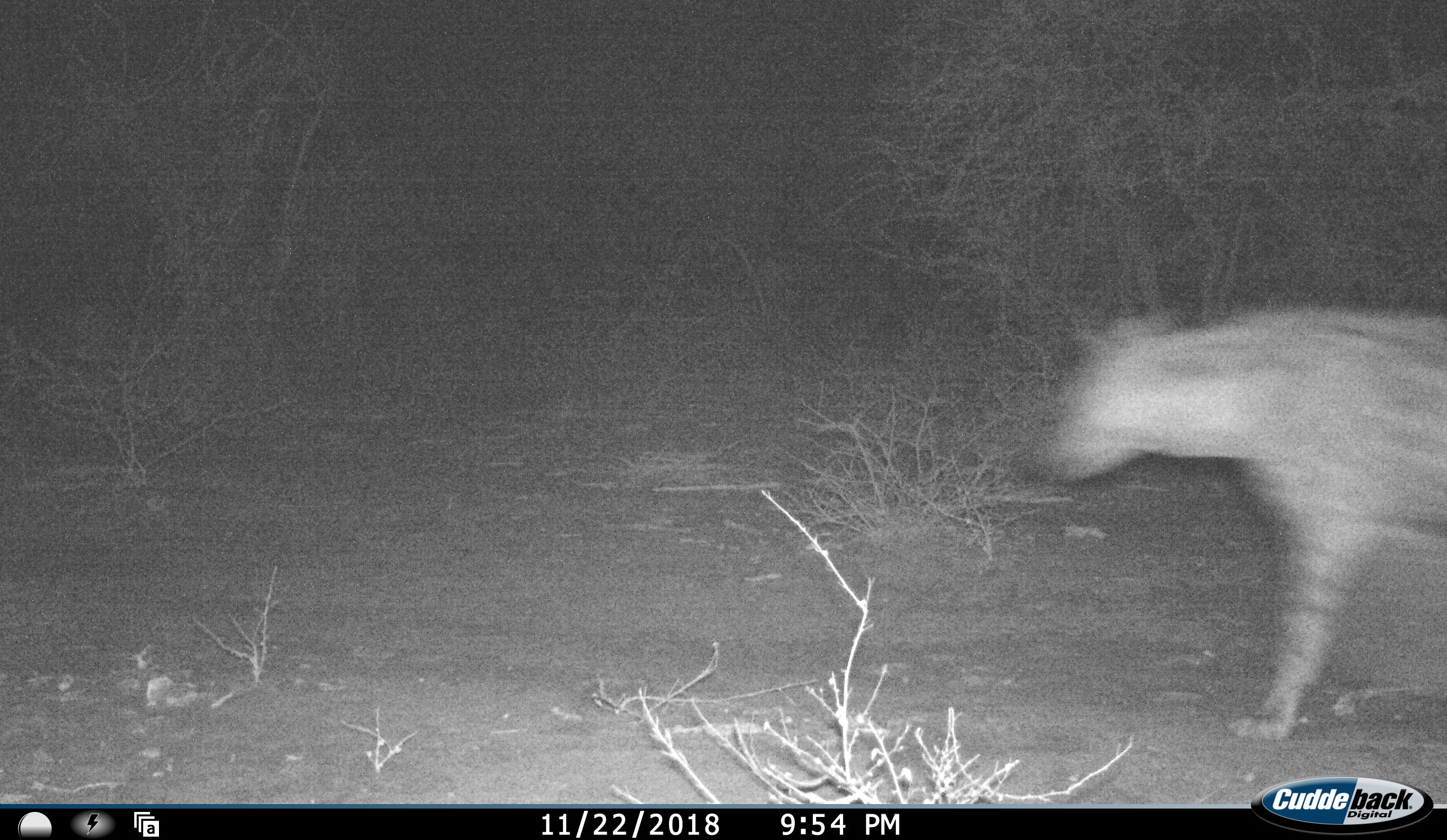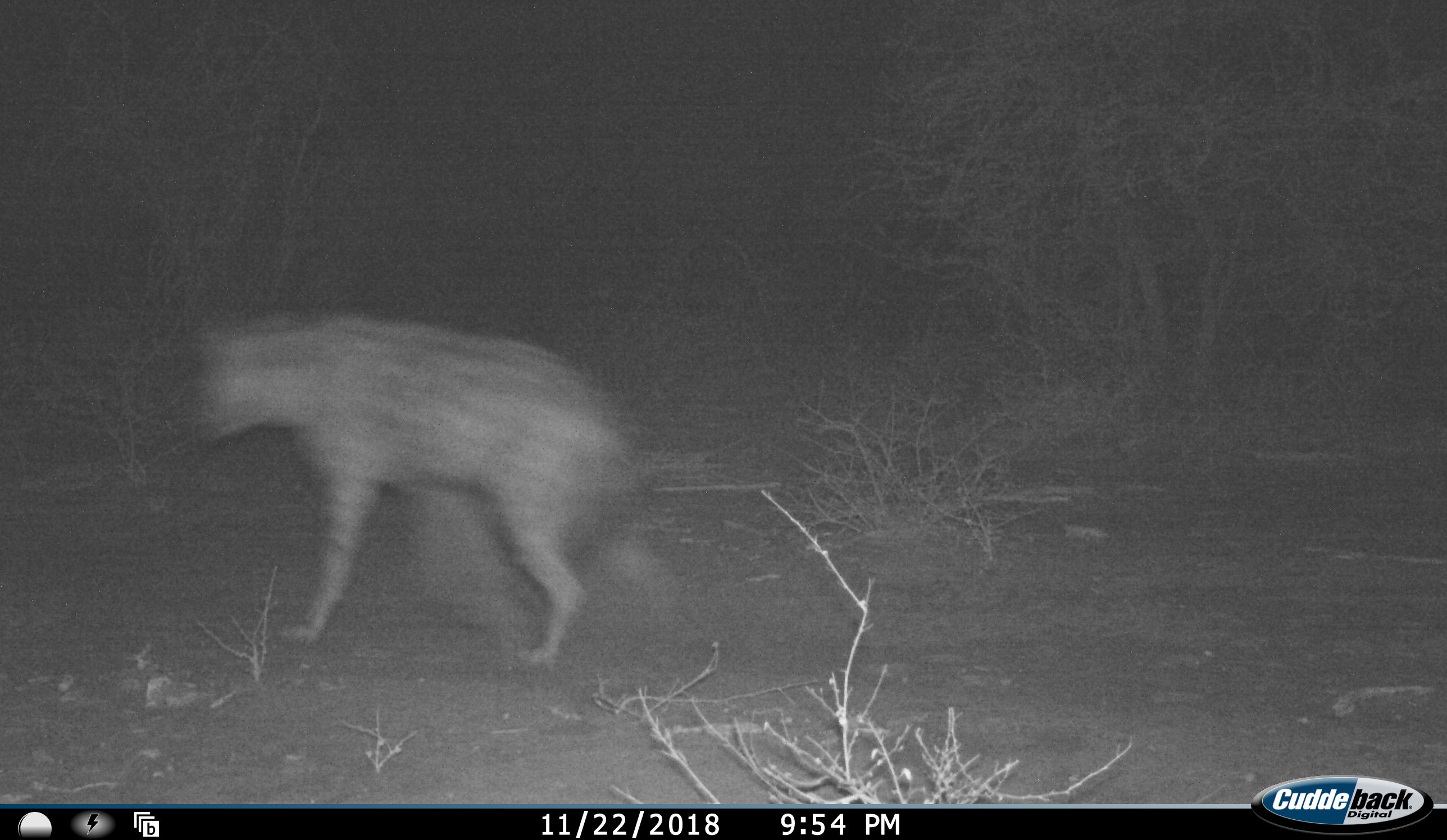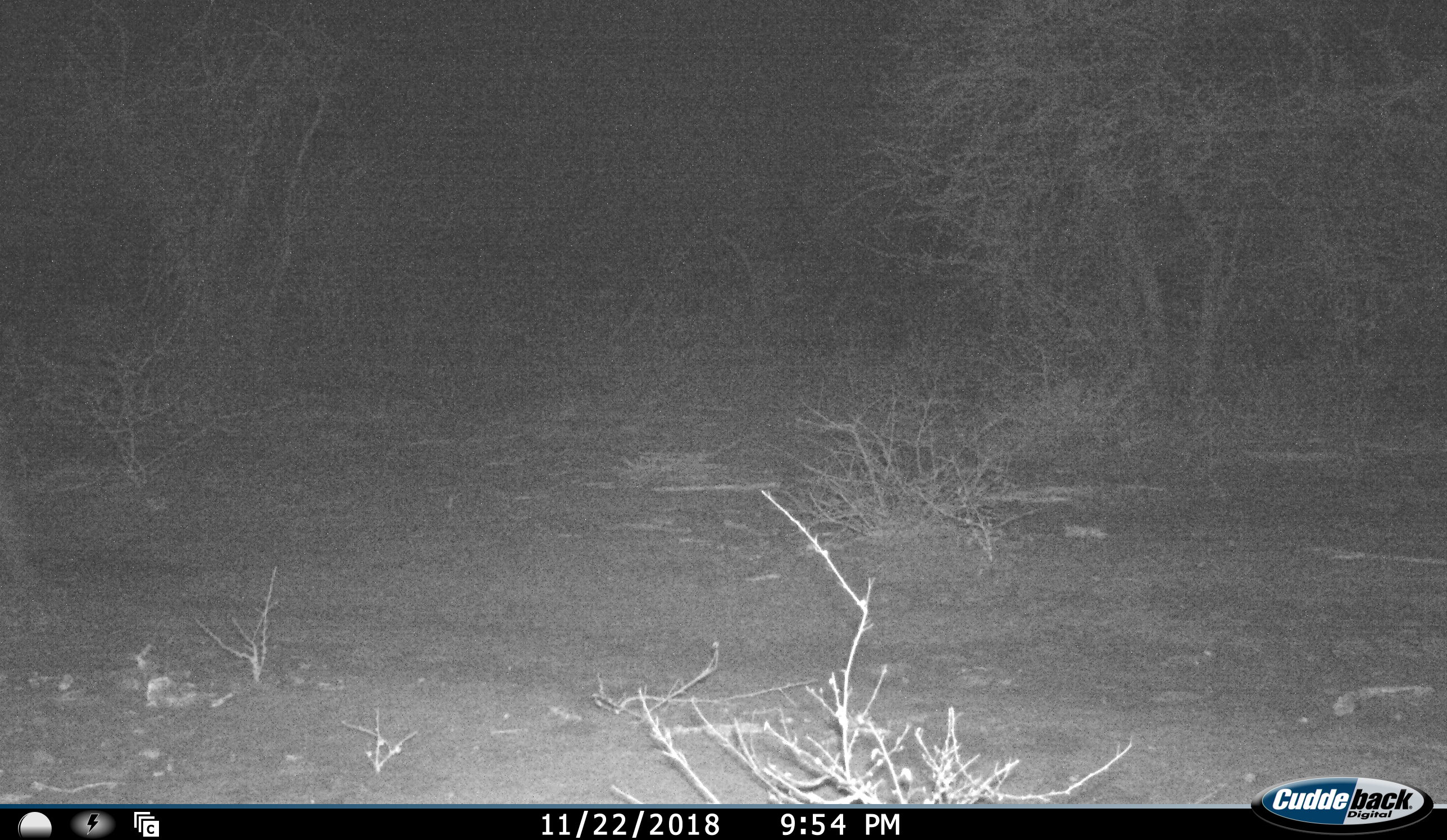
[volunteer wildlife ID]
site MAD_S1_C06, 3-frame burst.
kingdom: Animalia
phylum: Chordata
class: Mammalia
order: Carnivora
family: Hyaenidae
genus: Crocuta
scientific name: Crocuta crocuta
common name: spotted hyena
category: hyenaspotted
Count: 1.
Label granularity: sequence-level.